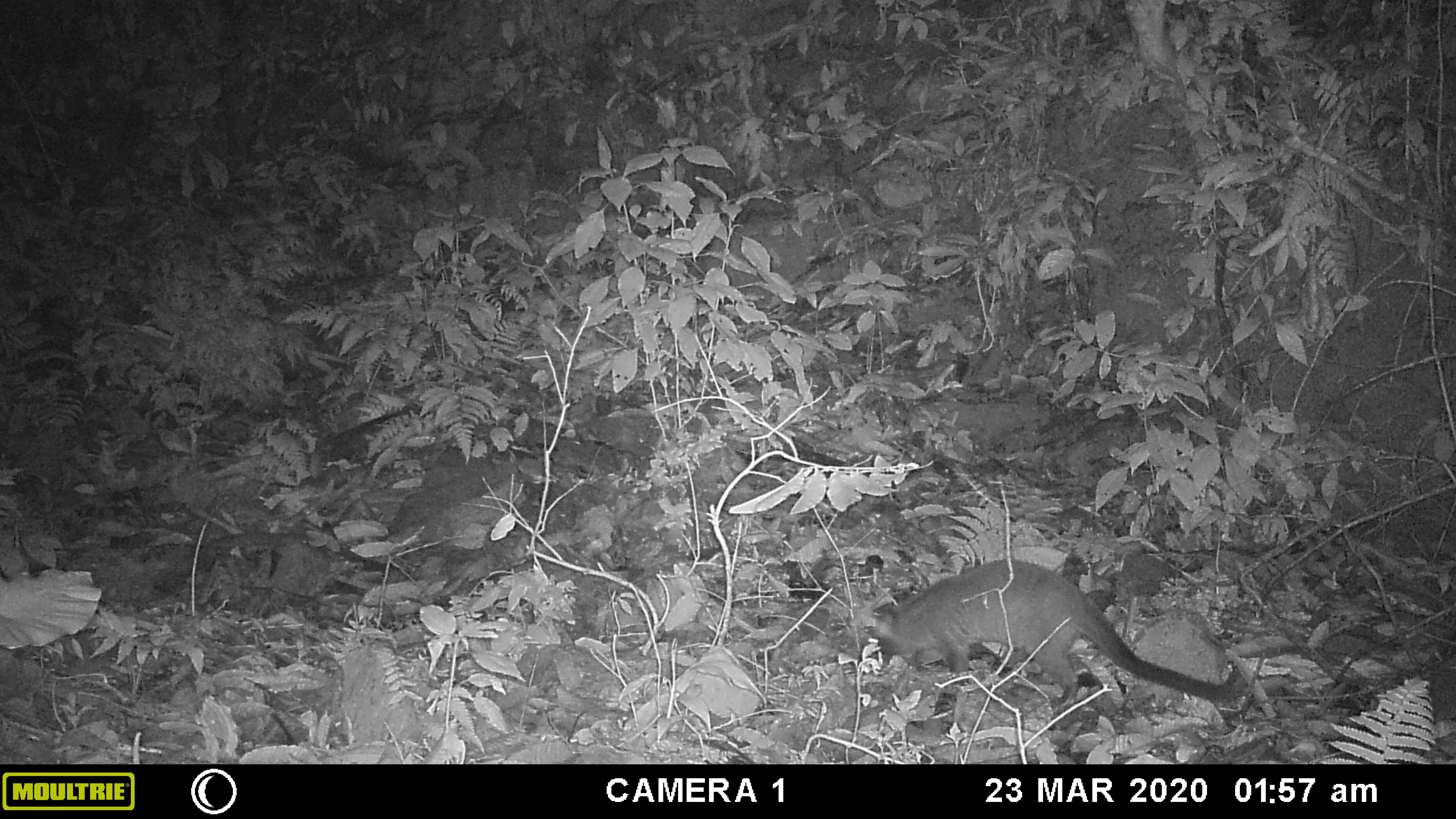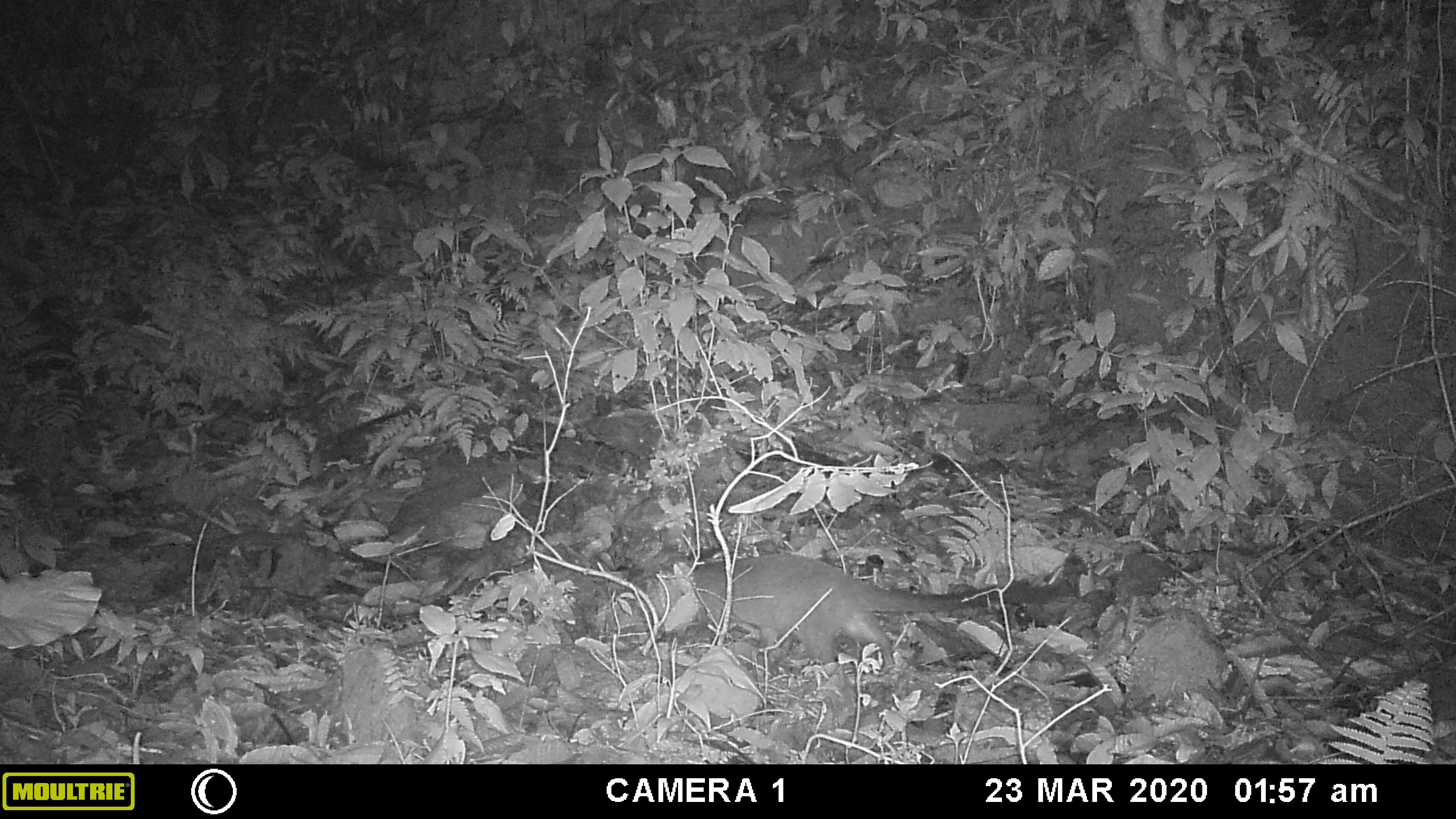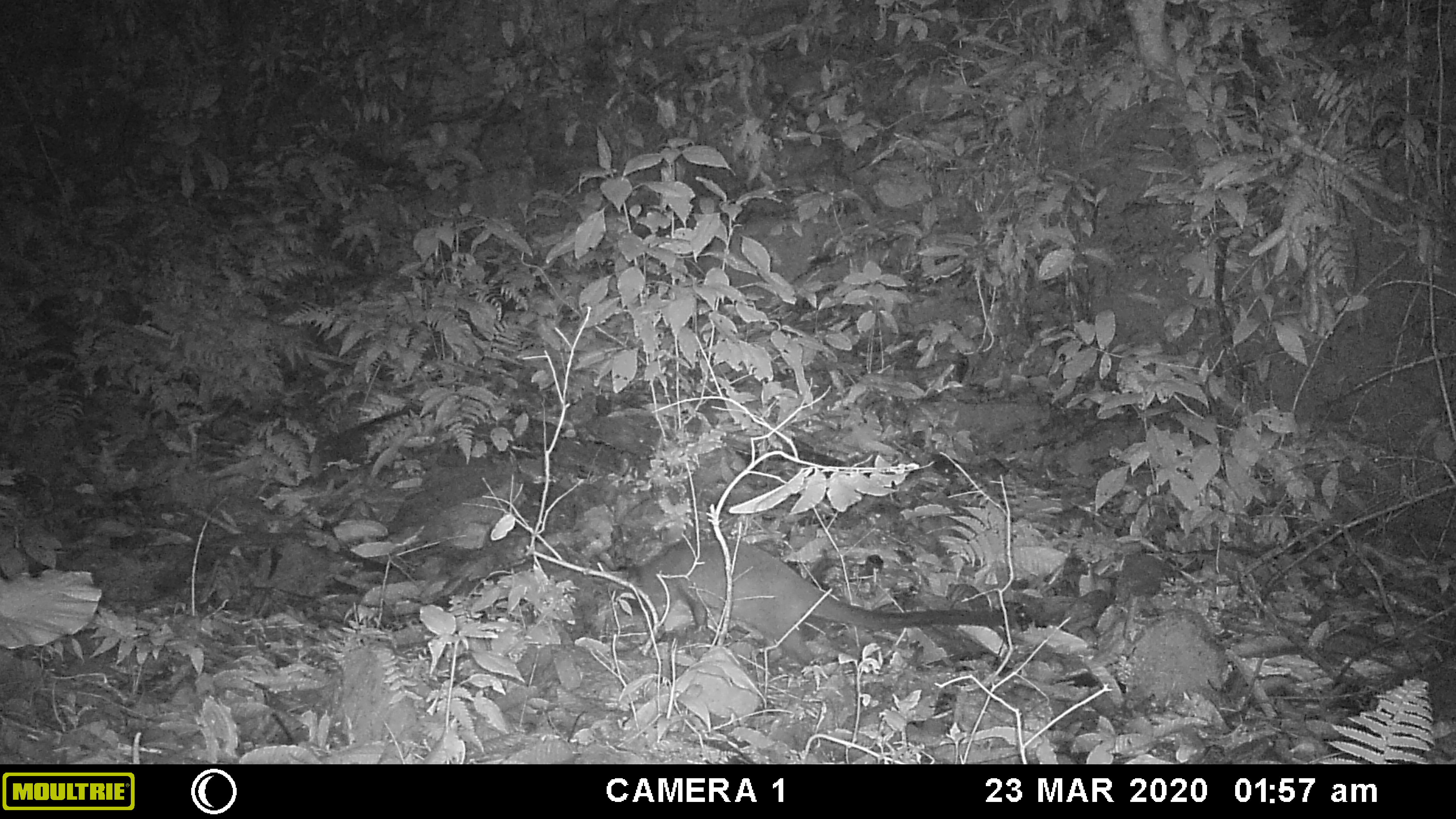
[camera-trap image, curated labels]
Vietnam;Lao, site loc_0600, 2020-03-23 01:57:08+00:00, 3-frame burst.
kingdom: Animalia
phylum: Chordata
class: Mammalia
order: Carnivora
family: Viverridae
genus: Paguma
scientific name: Paguma larvata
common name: masked palm civet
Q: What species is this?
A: Masked palm civet (Paguma larvata).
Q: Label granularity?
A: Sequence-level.